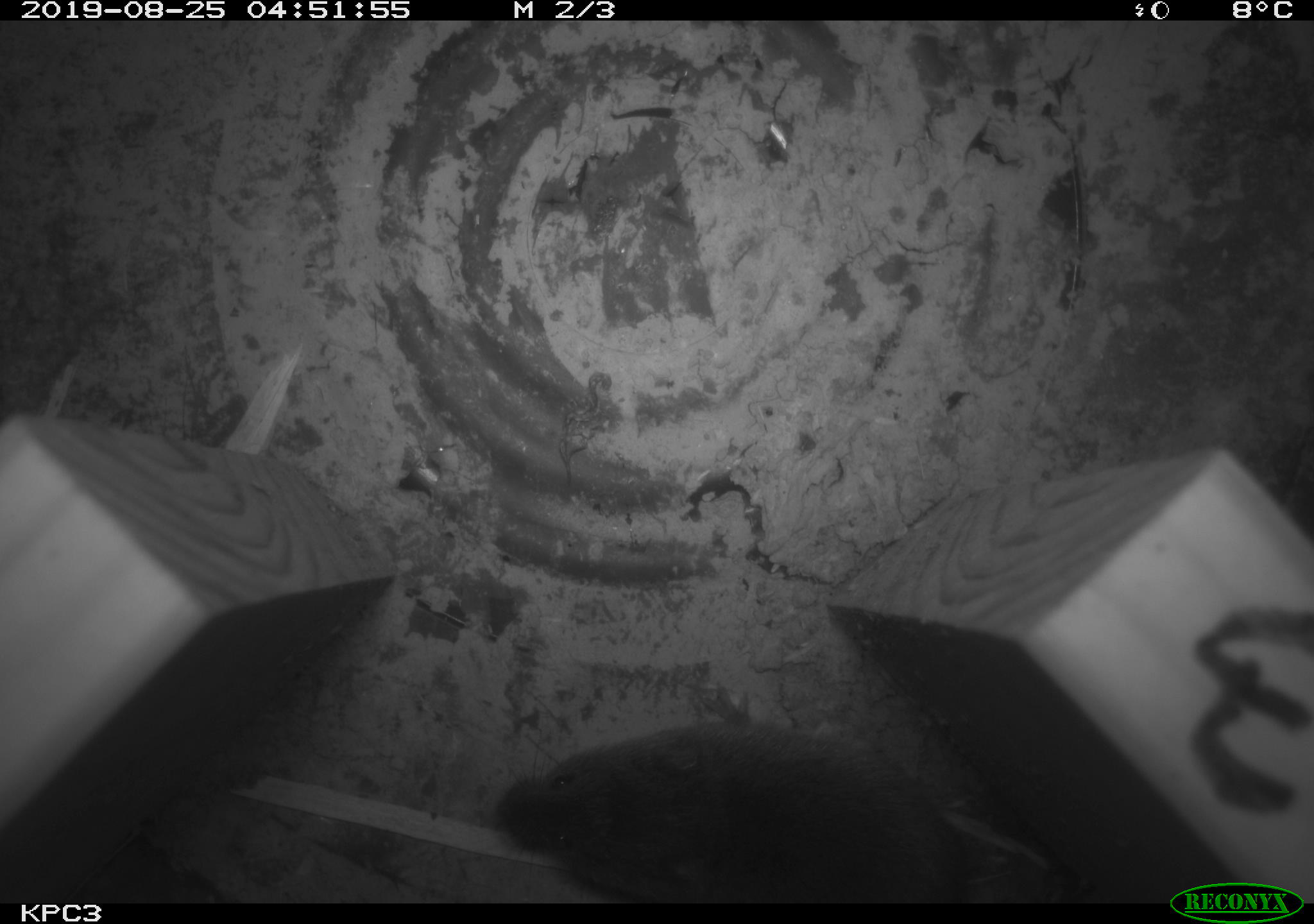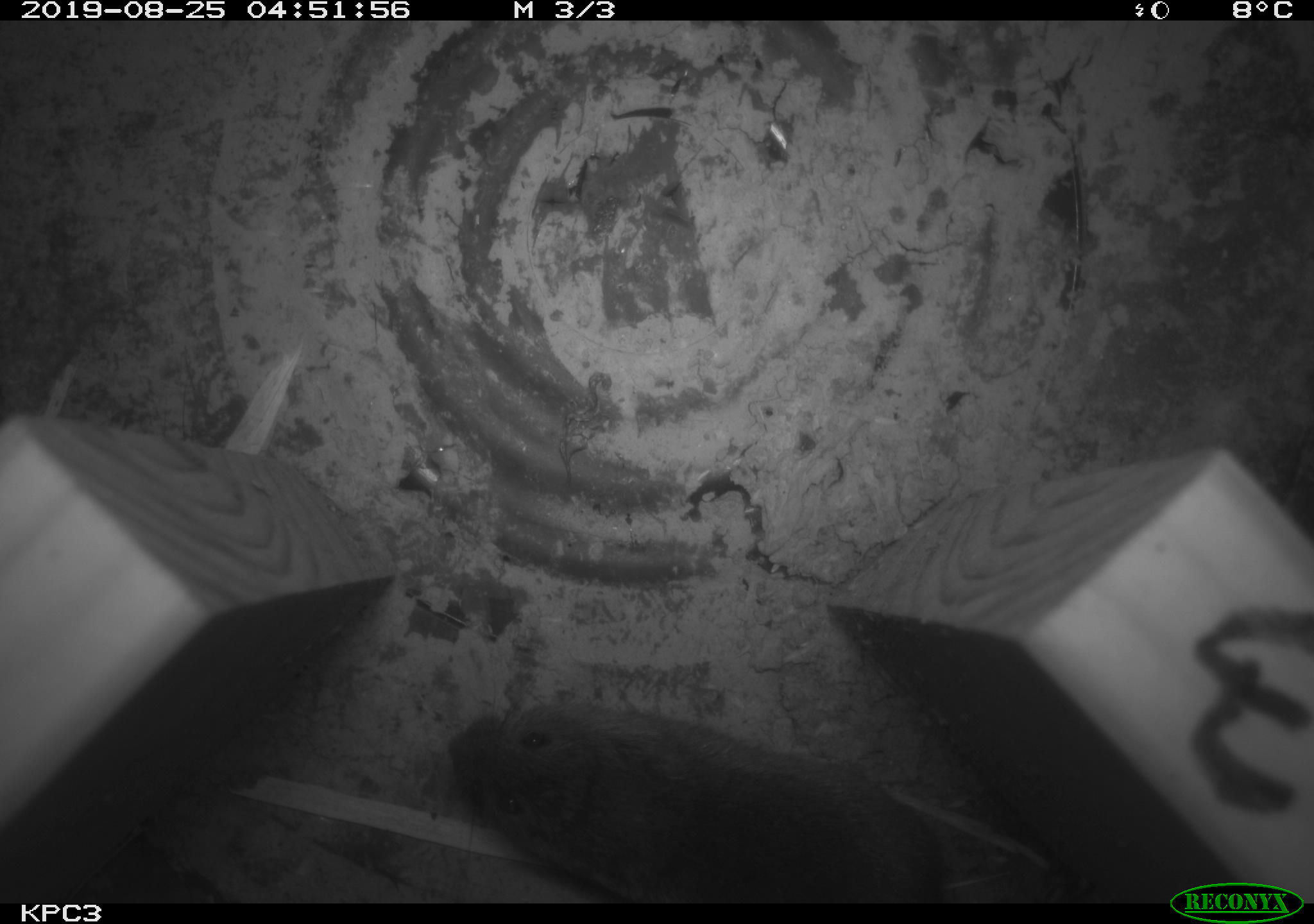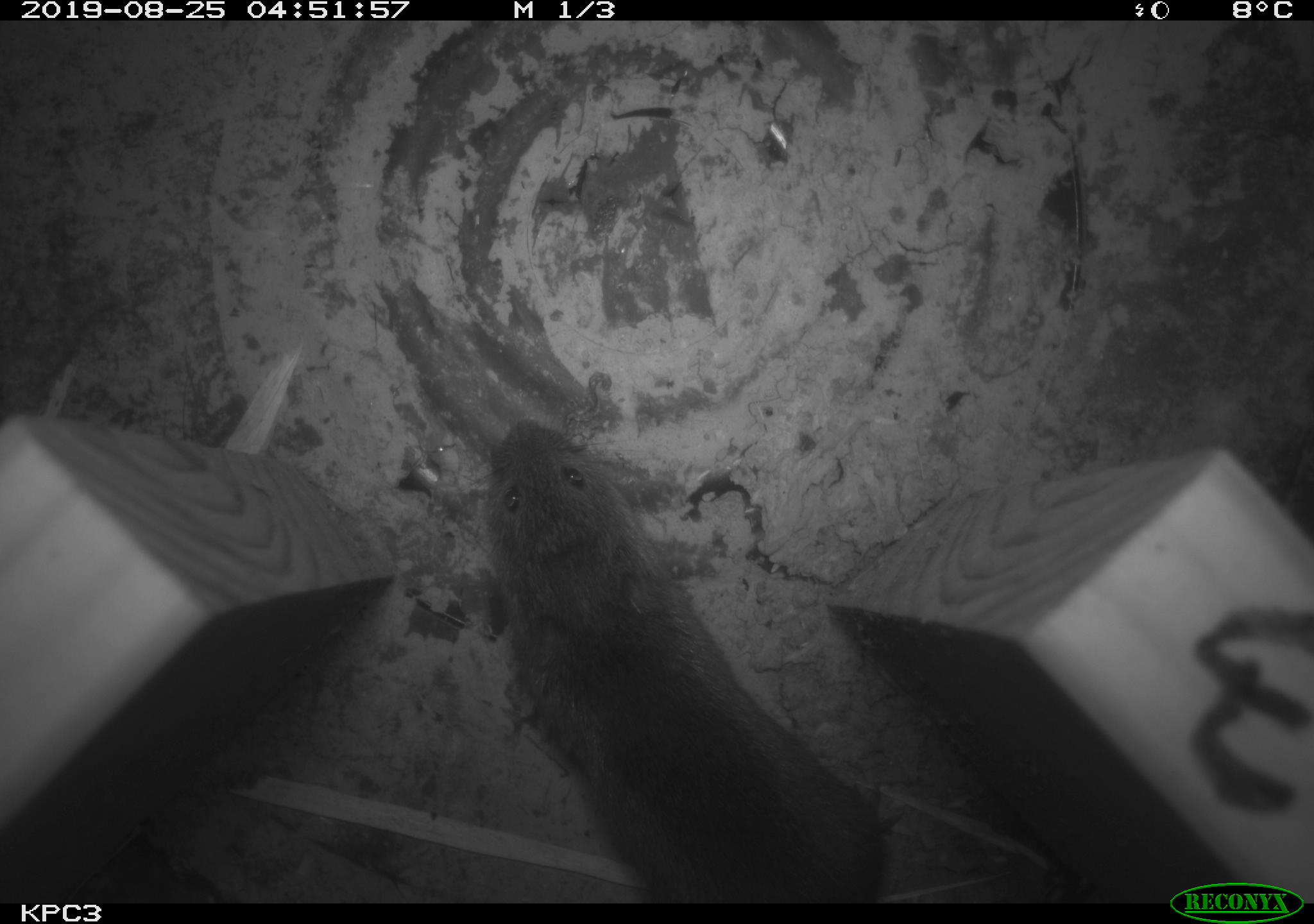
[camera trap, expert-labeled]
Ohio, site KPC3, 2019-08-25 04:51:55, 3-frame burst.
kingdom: Animalia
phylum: Chordata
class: Mammalia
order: Rodentia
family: Cricetidae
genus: Microtus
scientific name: Microtus pennsylvanicus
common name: meadow vole